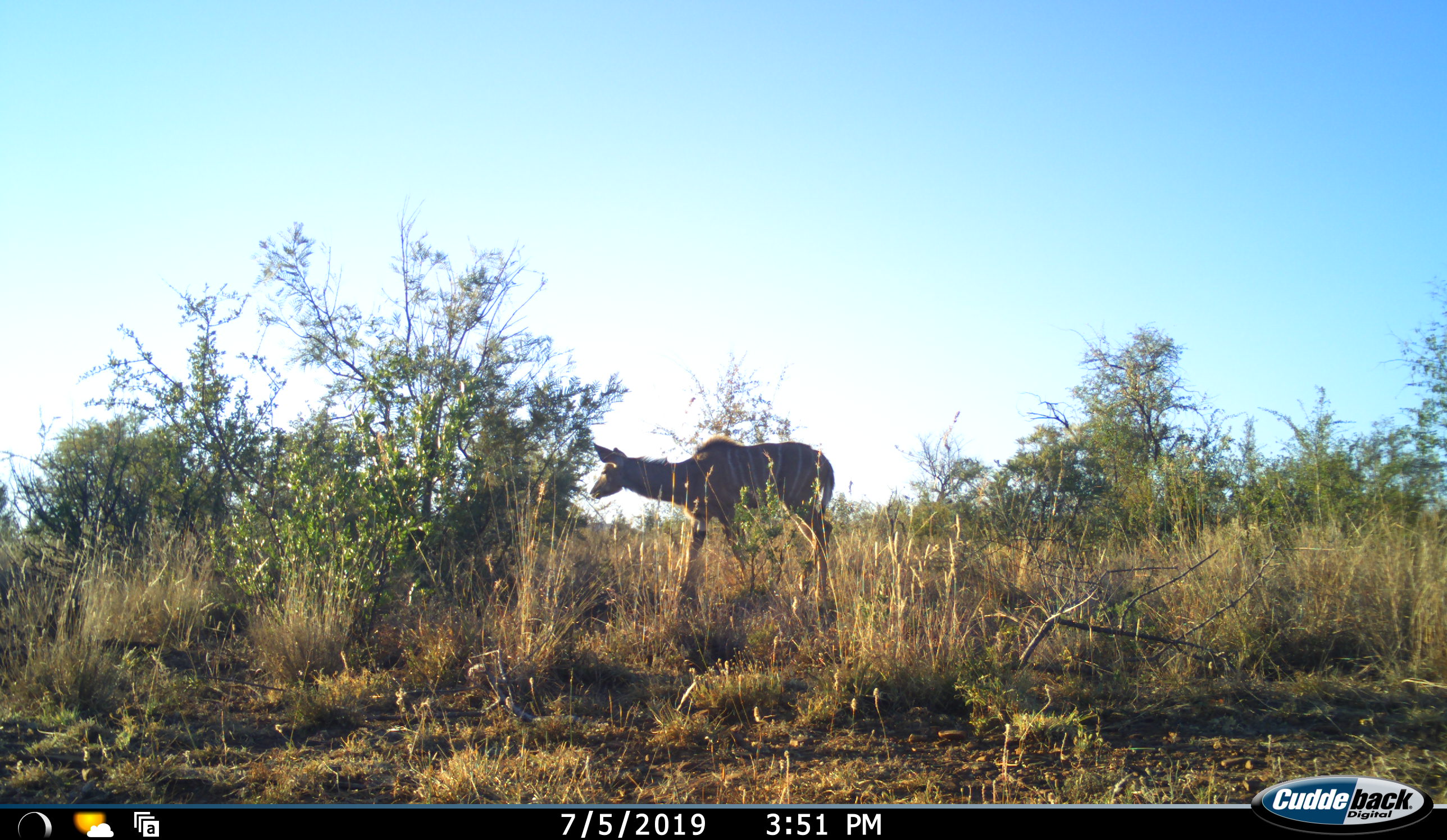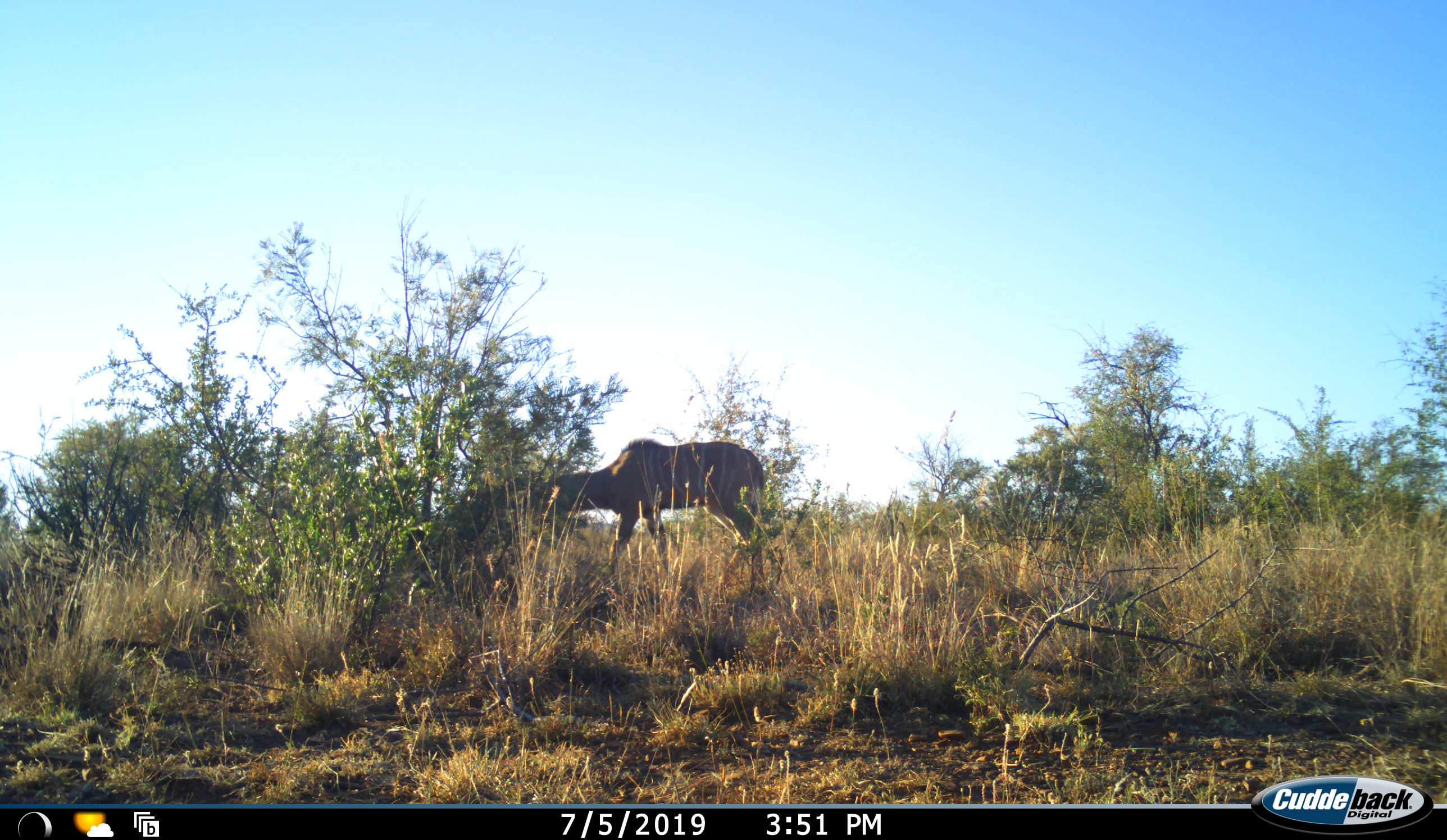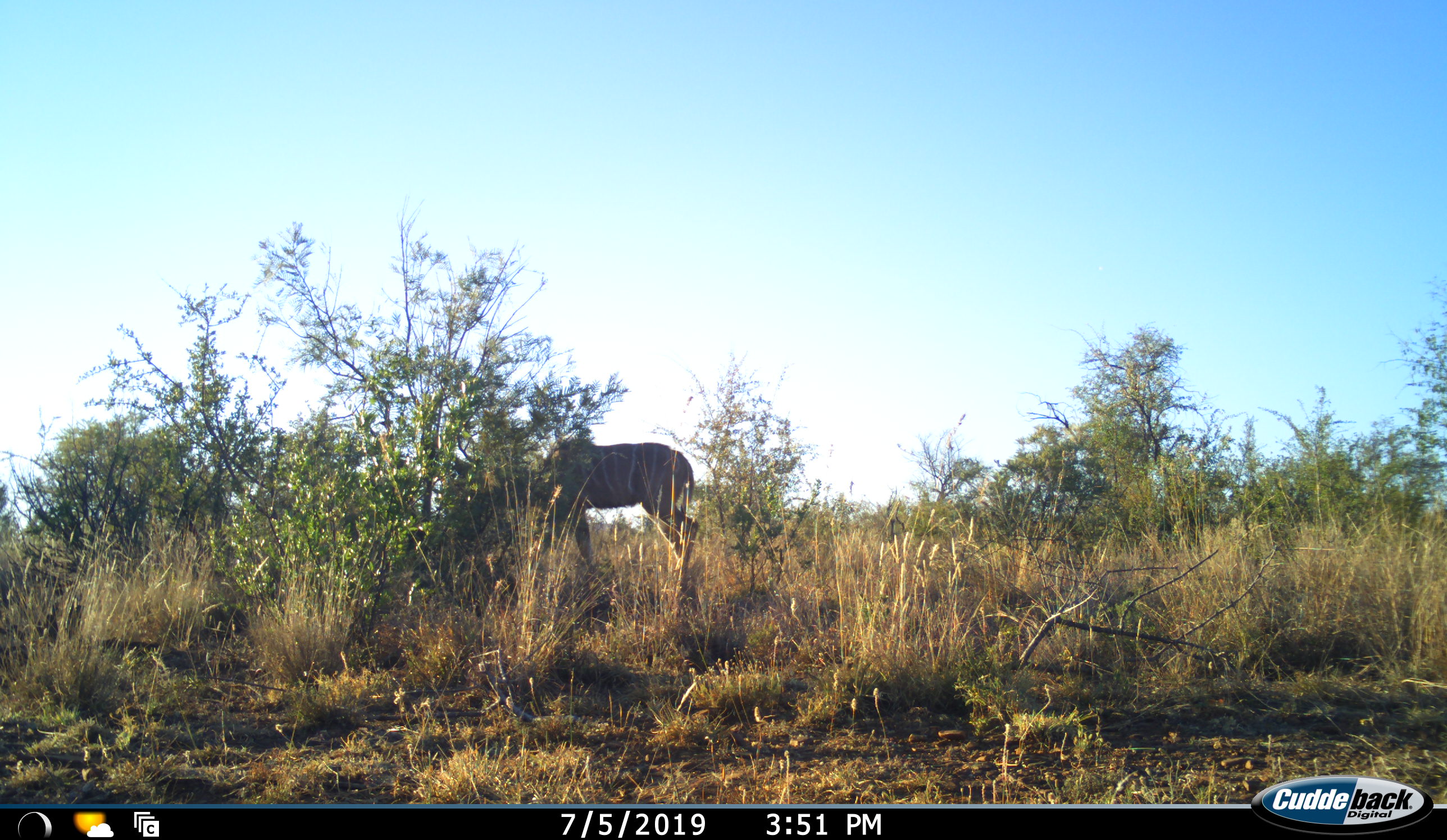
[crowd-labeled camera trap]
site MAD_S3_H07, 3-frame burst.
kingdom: Animalia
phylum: Chordata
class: Mammalia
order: Artiodactyla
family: Bovidae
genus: Tragelaphus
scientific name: Tragelaphus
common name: kudu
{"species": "kudu (Tragelaphus)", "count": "1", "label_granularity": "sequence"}